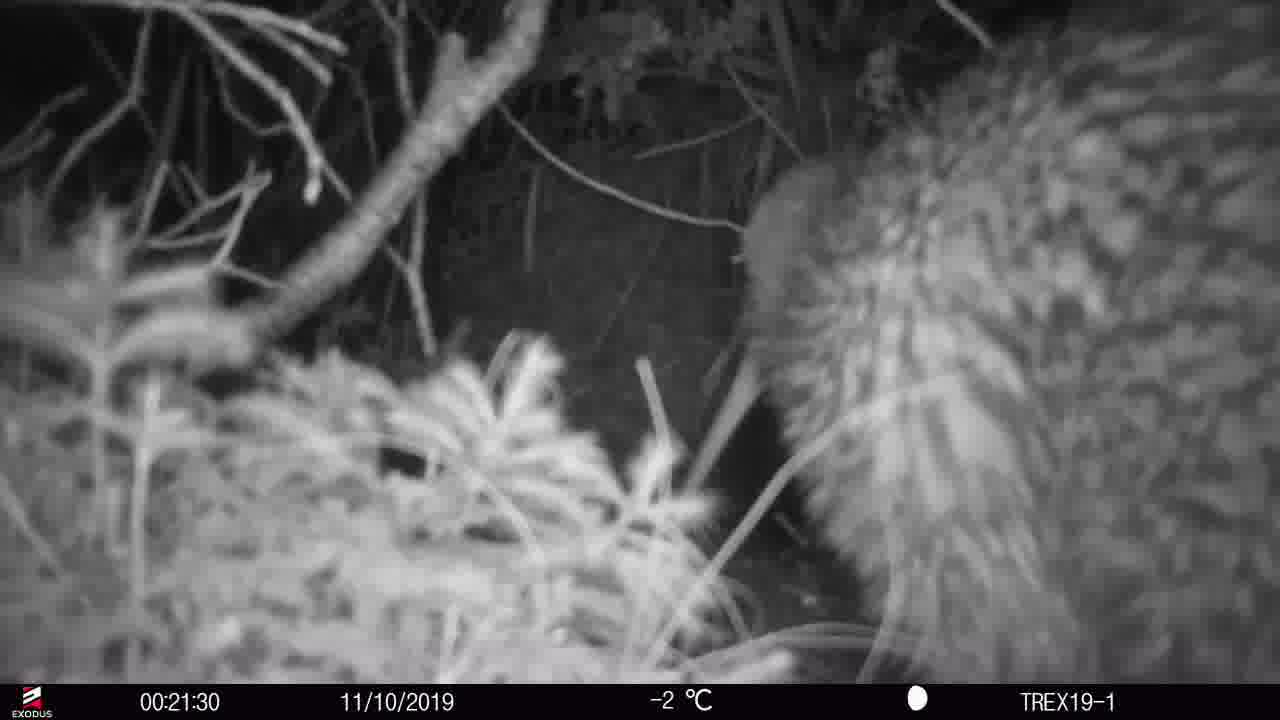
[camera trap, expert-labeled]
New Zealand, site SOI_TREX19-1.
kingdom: Animalia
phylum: Chordata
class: Aves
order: Apterygiformes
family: Apterygidae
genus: Apteryx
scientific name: Apteryx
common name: kiwi